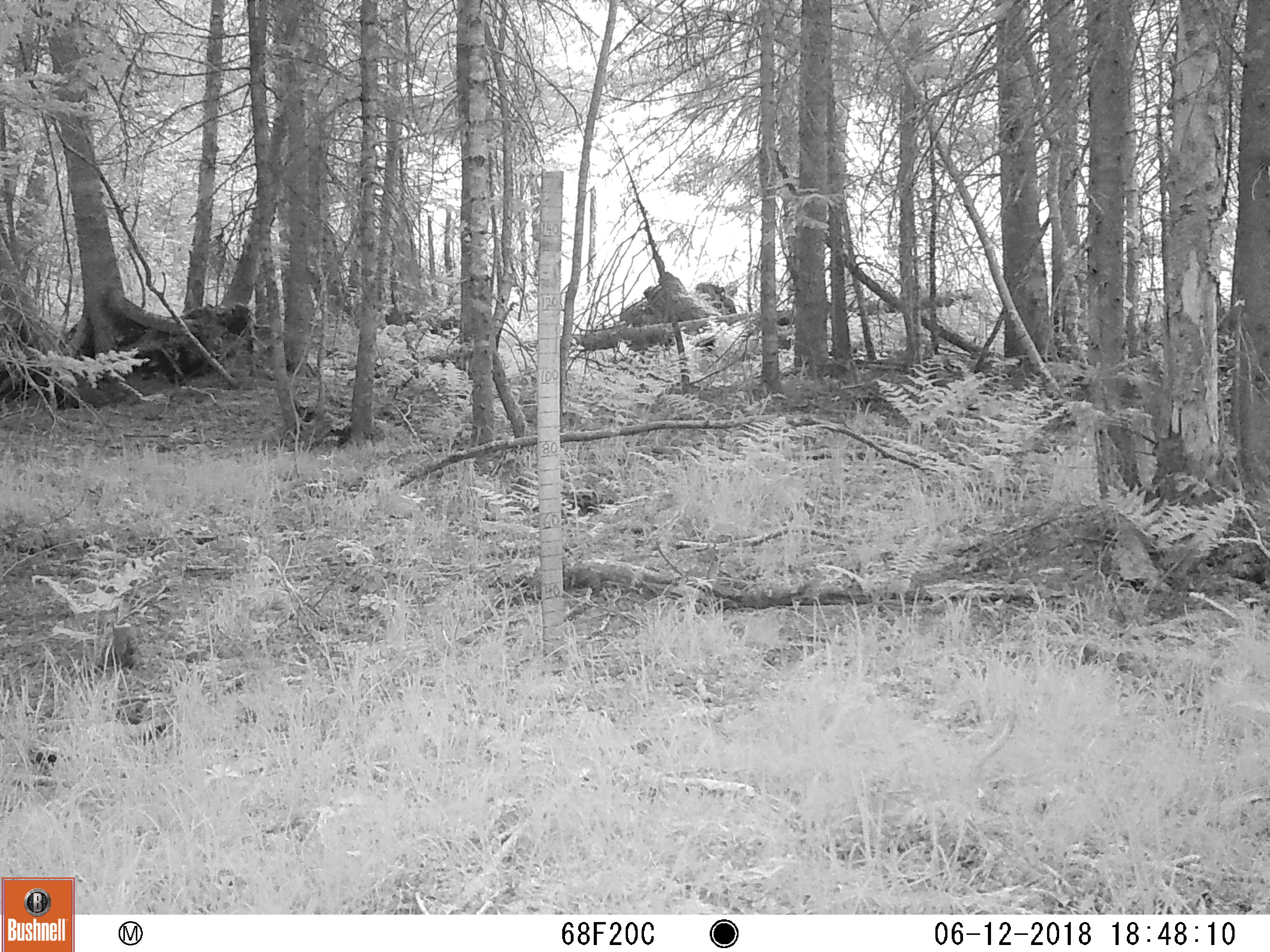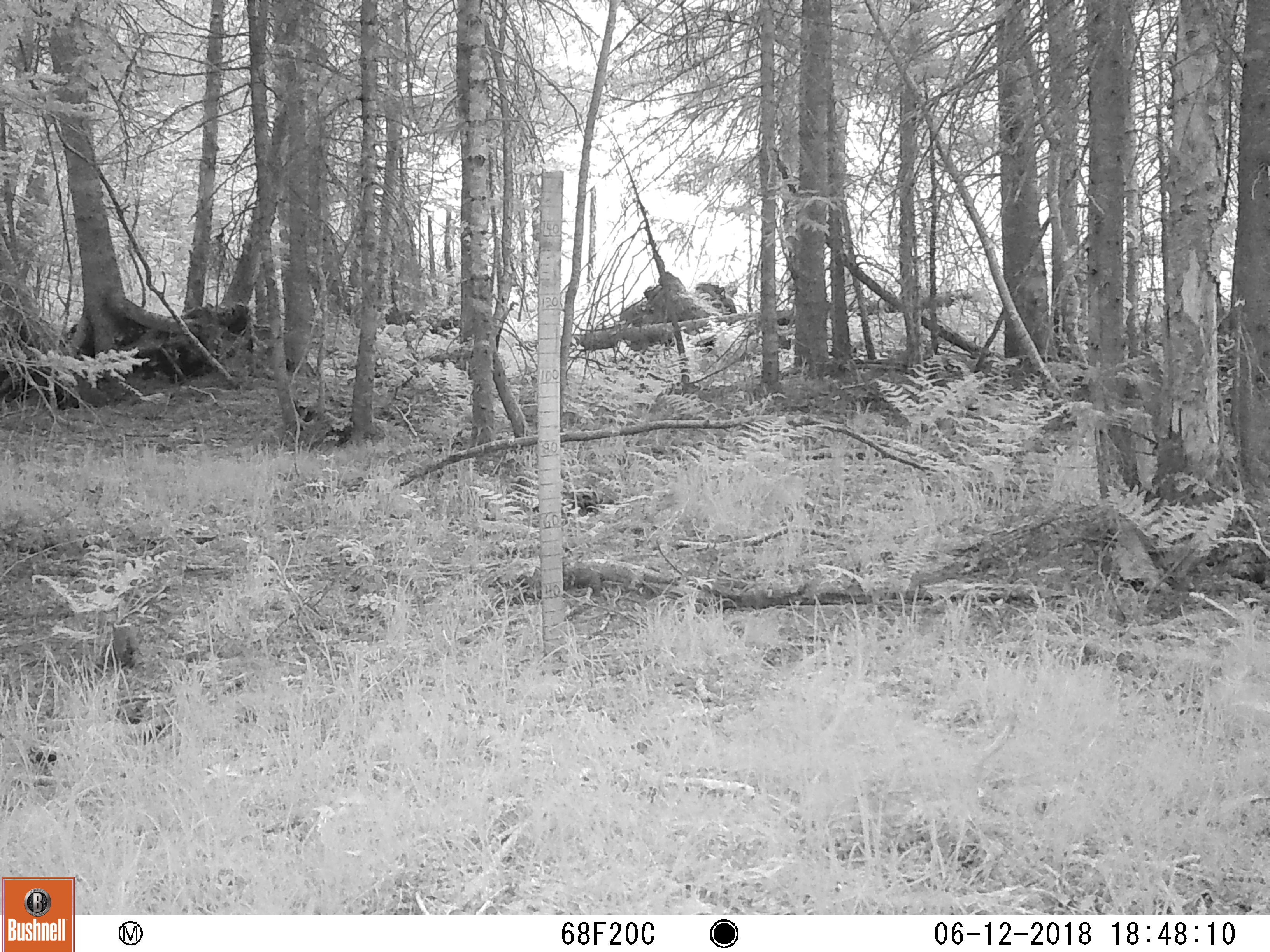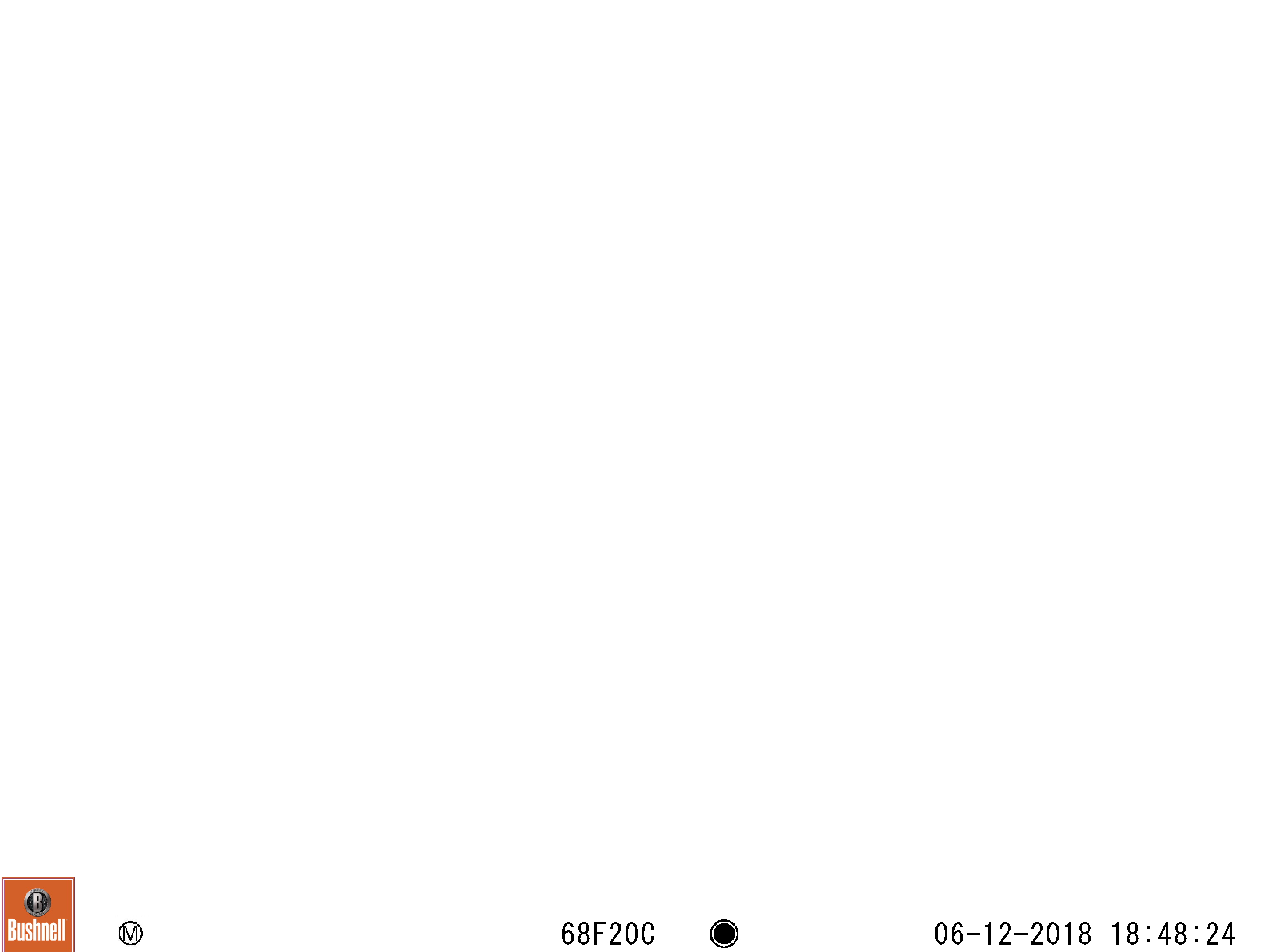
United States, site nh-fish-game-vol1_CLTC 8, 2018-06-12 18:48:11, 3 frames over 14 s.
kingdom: Animalia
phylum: Chordata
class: Mammalia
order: Artiodactyla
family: Cervidae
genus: Alces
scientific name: Alces alces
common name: moose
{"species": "moose (Alces alces)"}